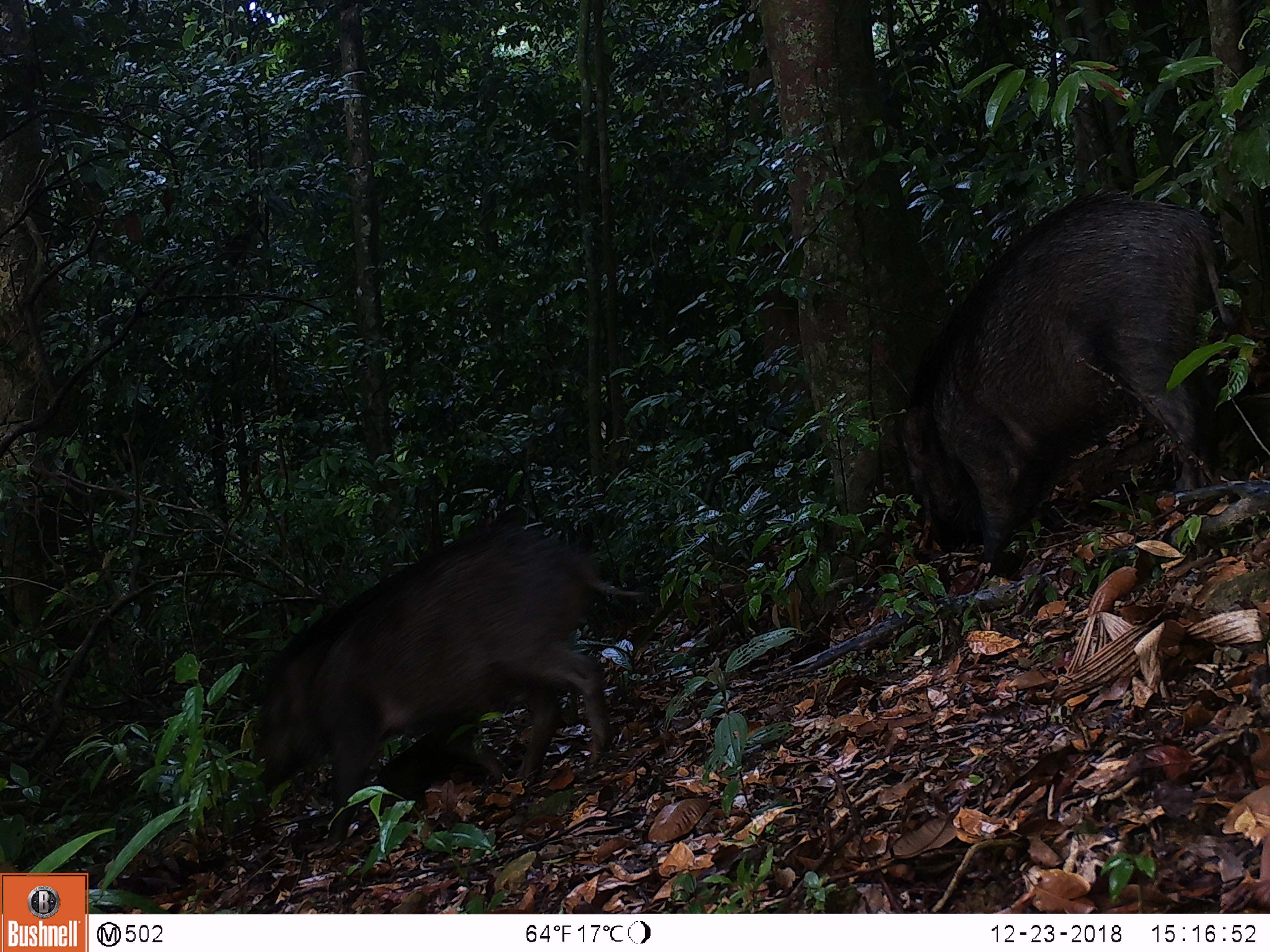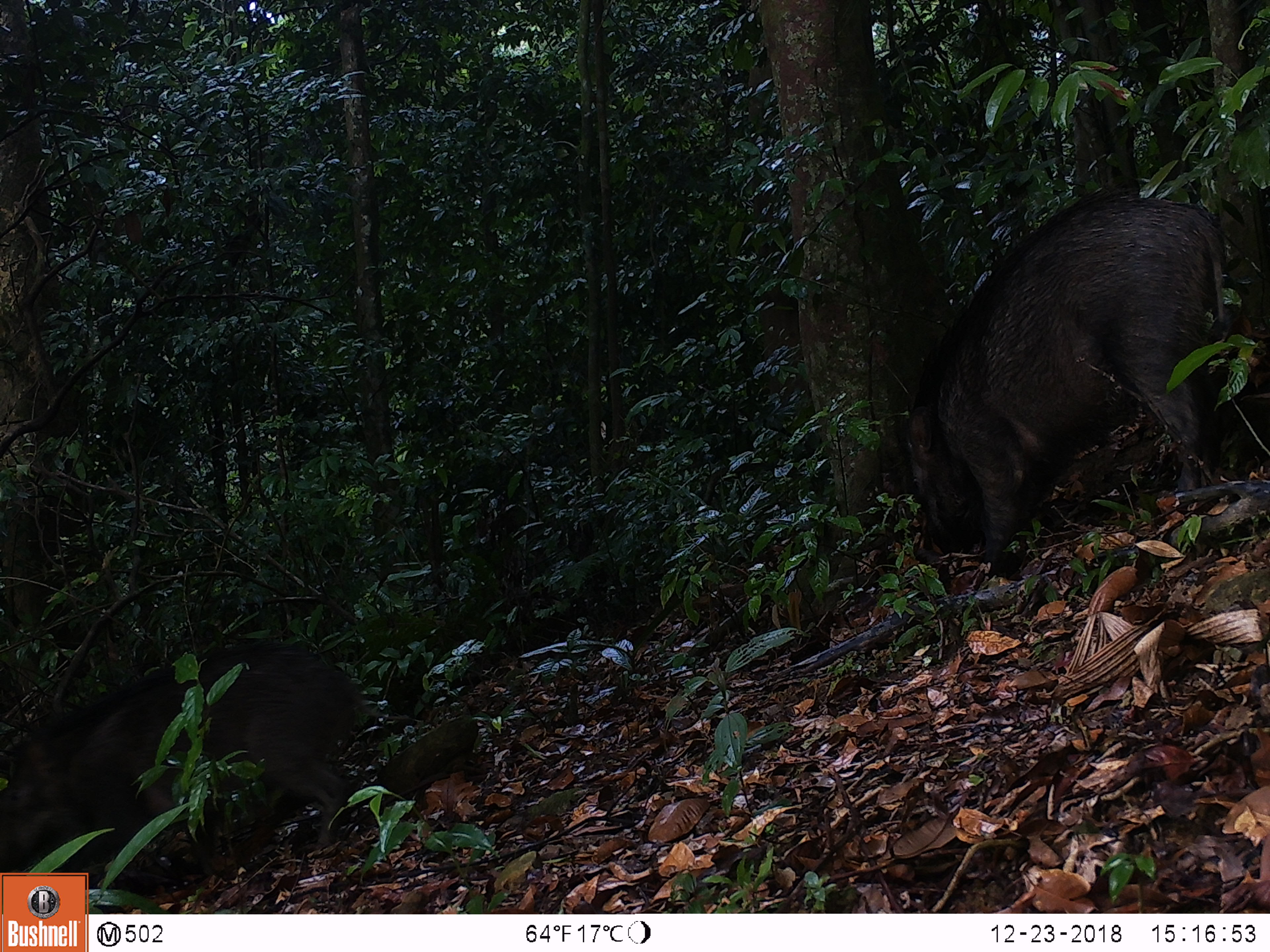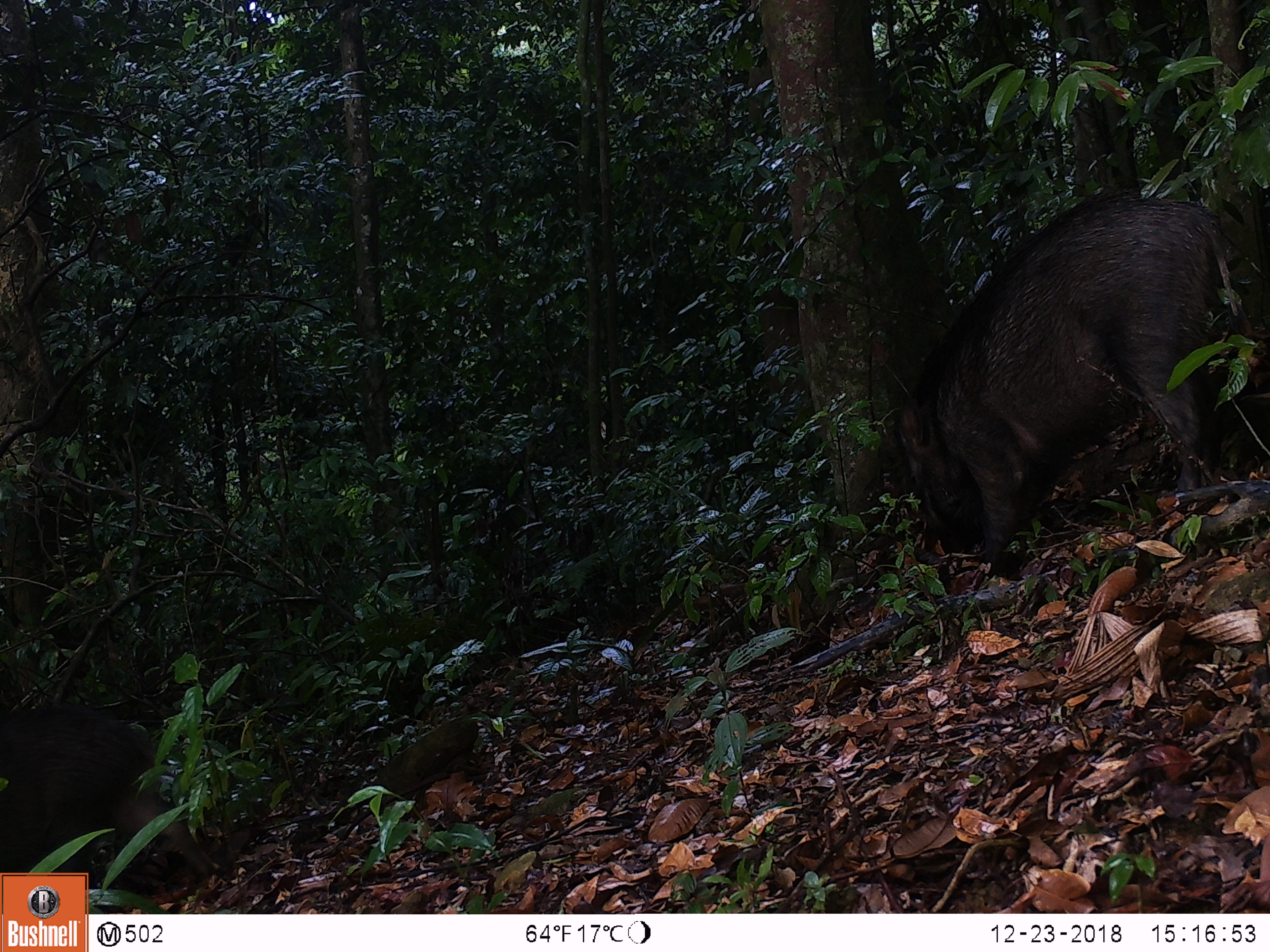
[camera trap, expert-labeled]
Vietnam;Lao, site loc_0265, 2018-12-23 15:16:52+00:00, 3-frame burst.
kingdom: Animalia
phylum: Chordata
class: Mammalia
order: Artiodactyla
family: Suidae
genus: Sus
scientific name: Sus scrofa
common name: eurasian wild pig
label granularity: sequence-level